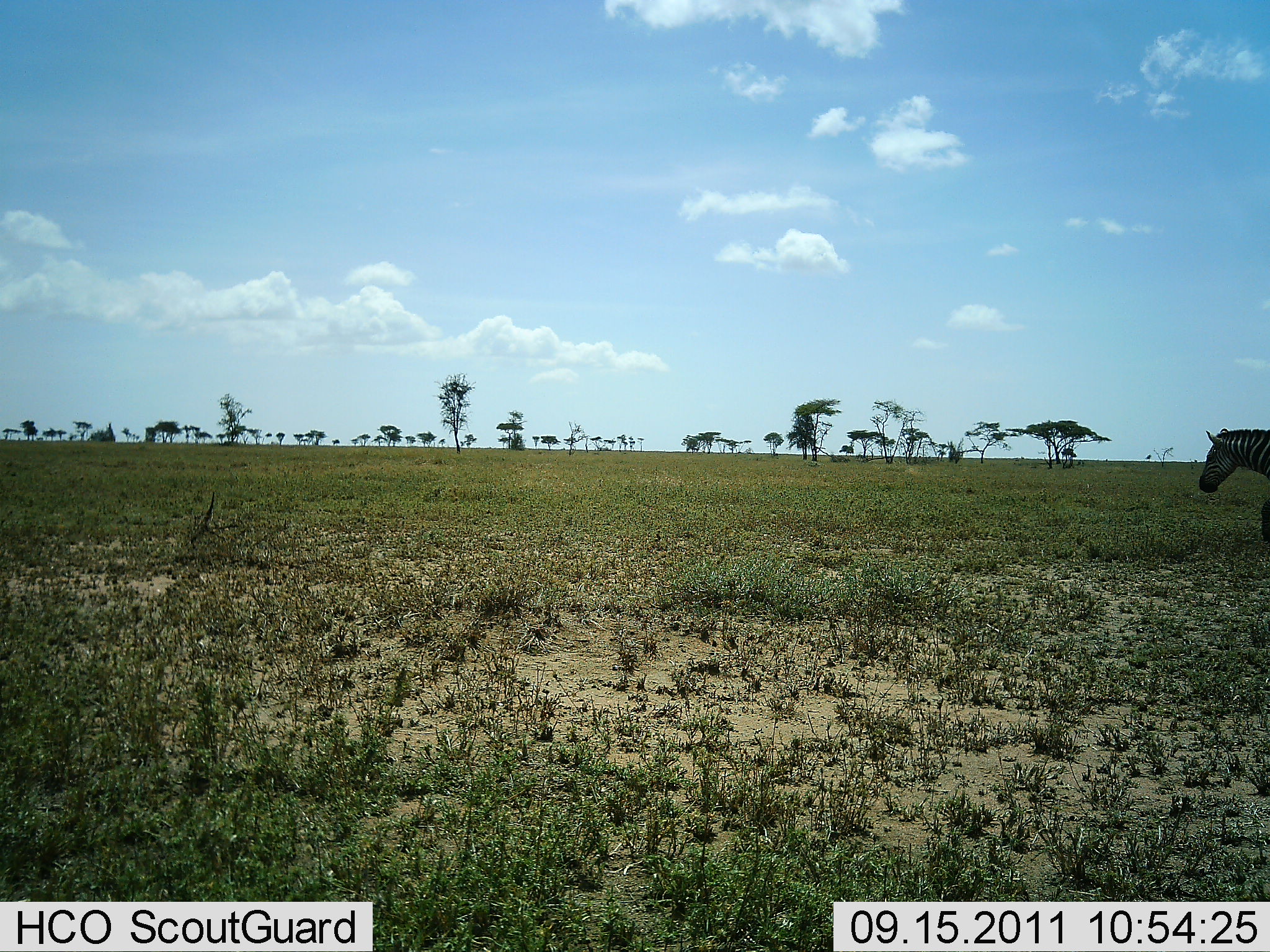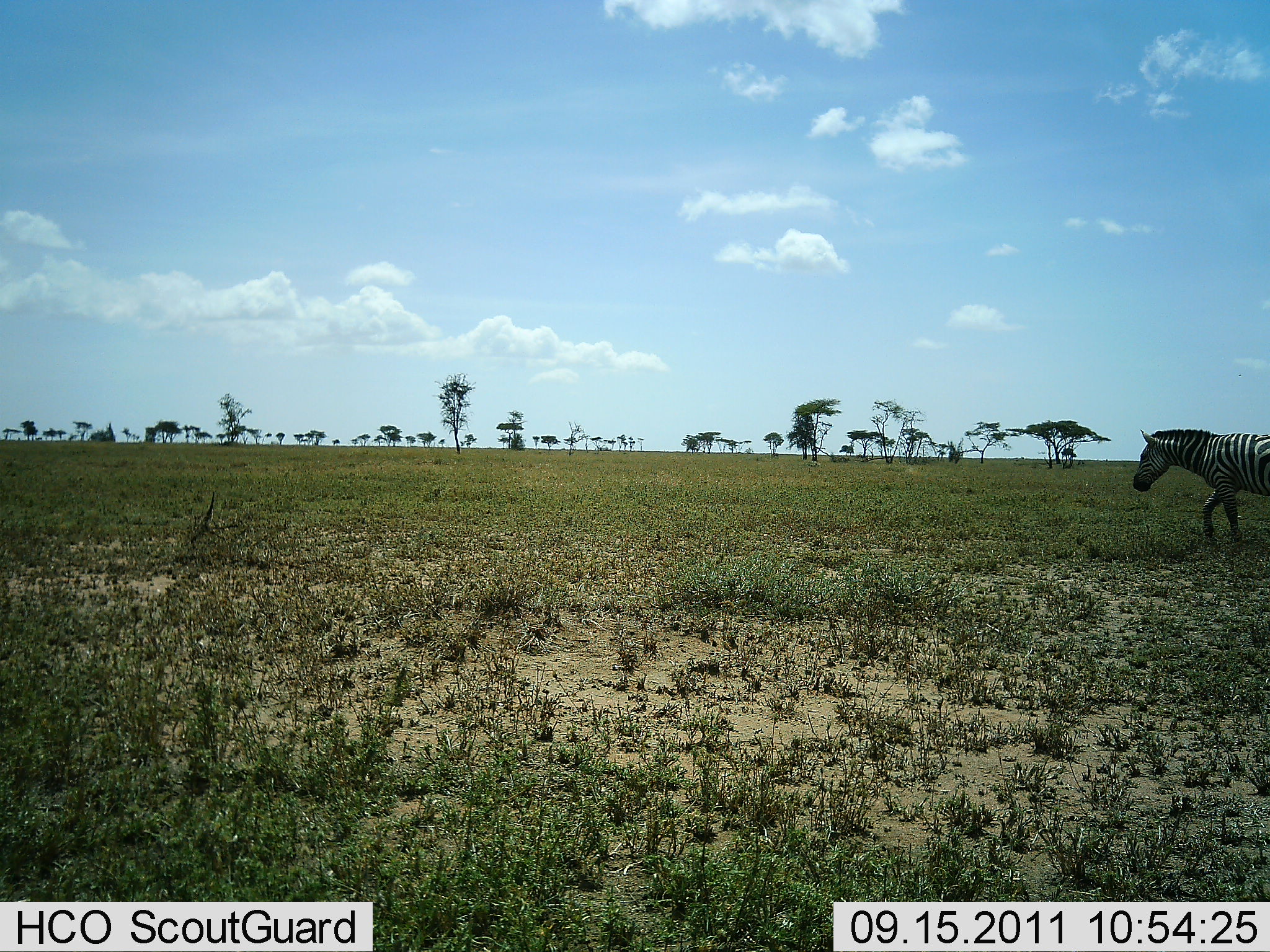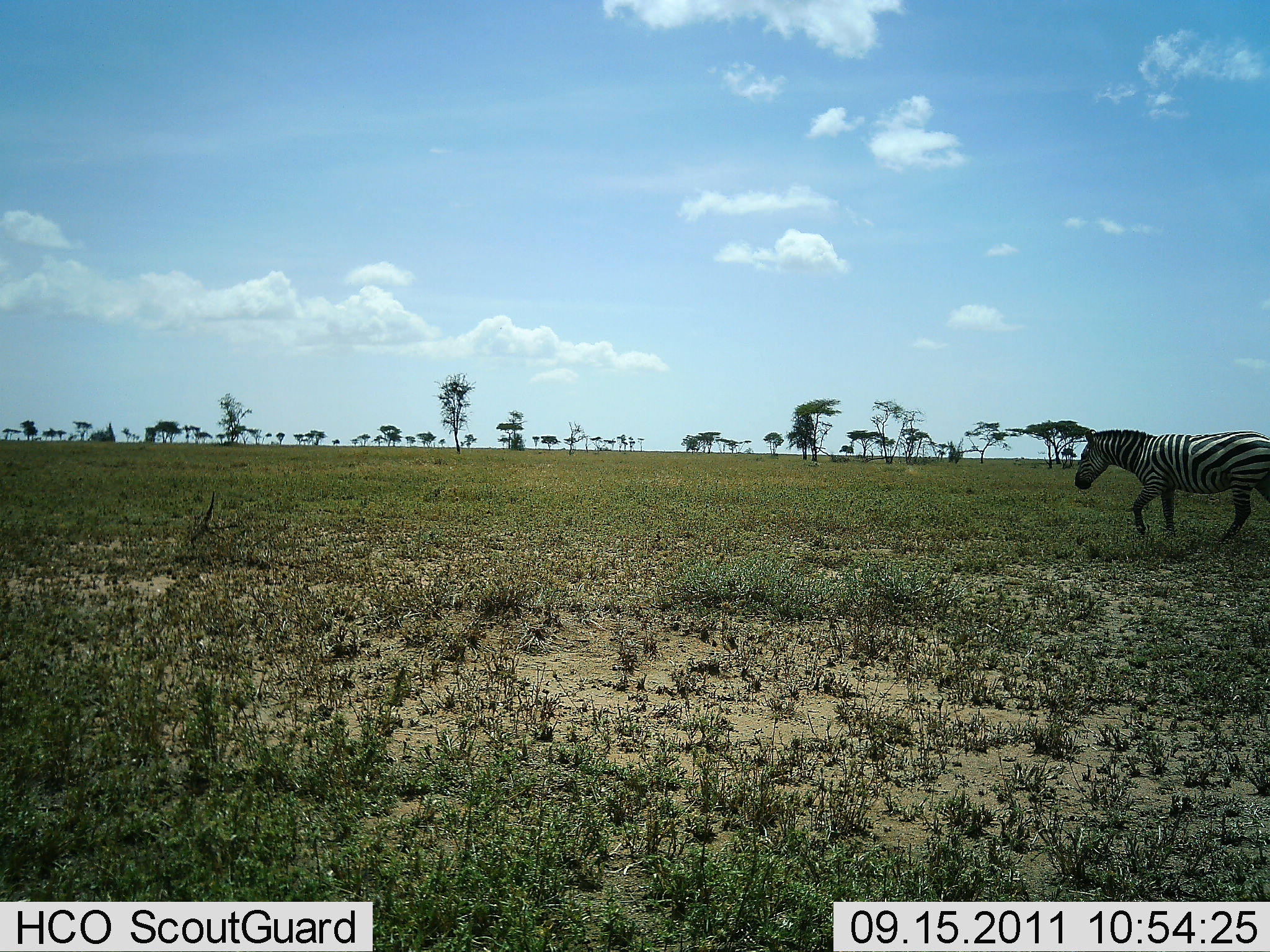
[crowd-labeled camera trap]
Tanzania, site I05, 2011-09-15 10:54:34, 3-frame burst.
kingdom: Animalia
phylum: Chordata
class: Mammalia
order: Perissodactyla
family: Equidae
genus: Equus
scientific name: Equus quagga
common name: plains zebra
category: zebra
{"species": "zebra (plains zebra) (Equus quagga)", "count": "1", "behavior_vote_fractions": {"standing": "12%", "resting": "0%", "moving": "100%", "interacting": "0%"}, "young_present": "0%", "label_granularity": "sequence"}